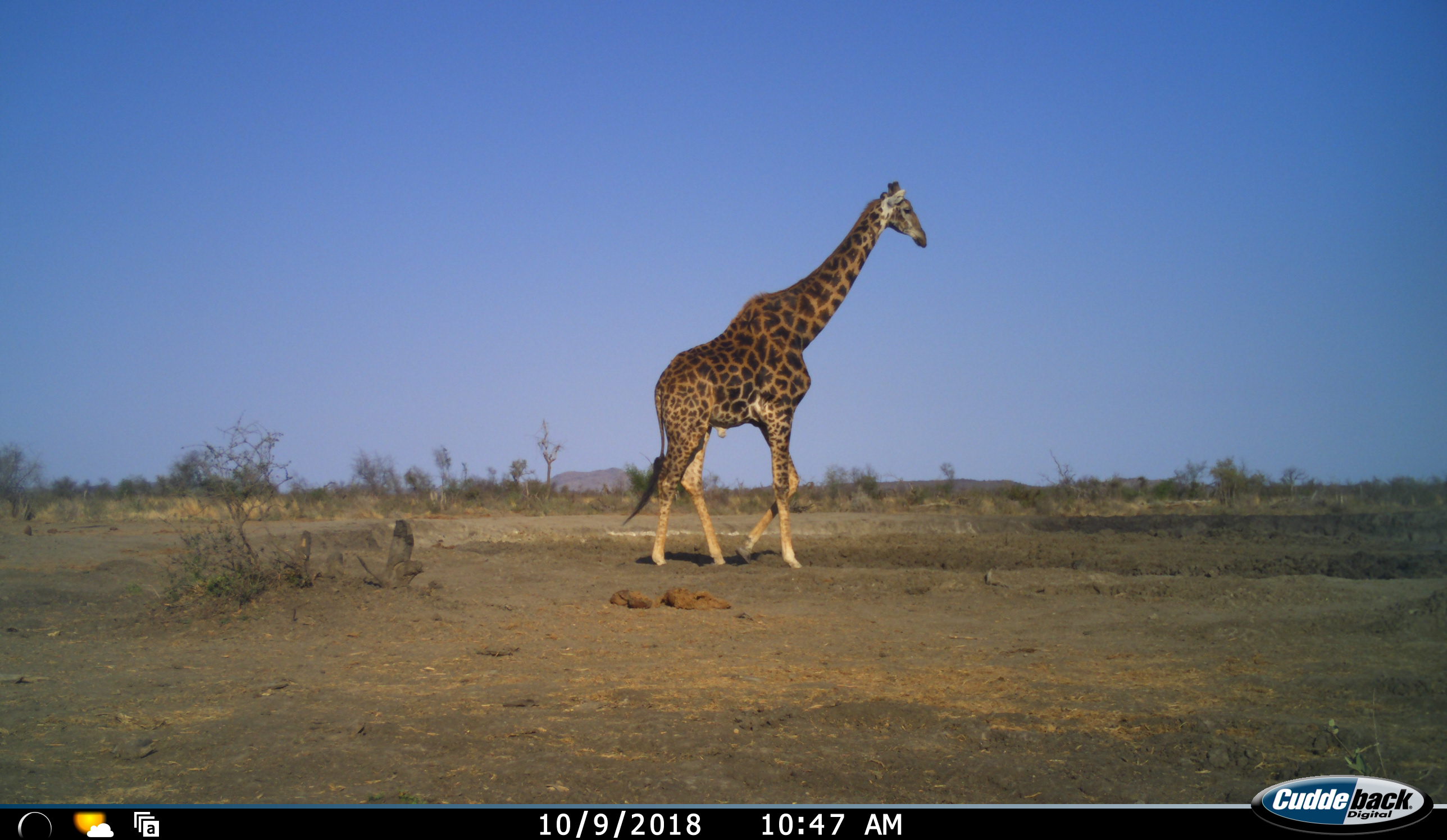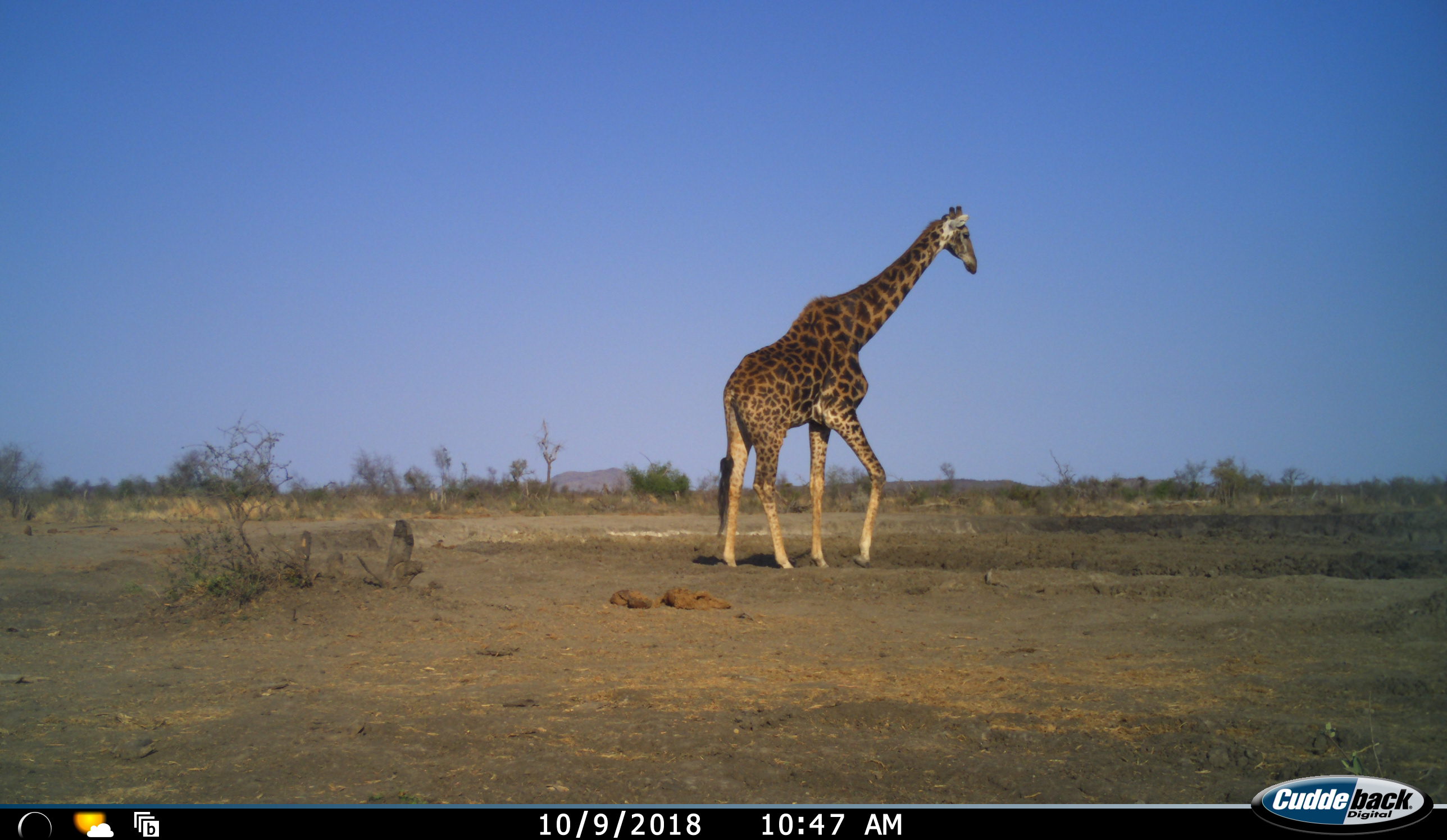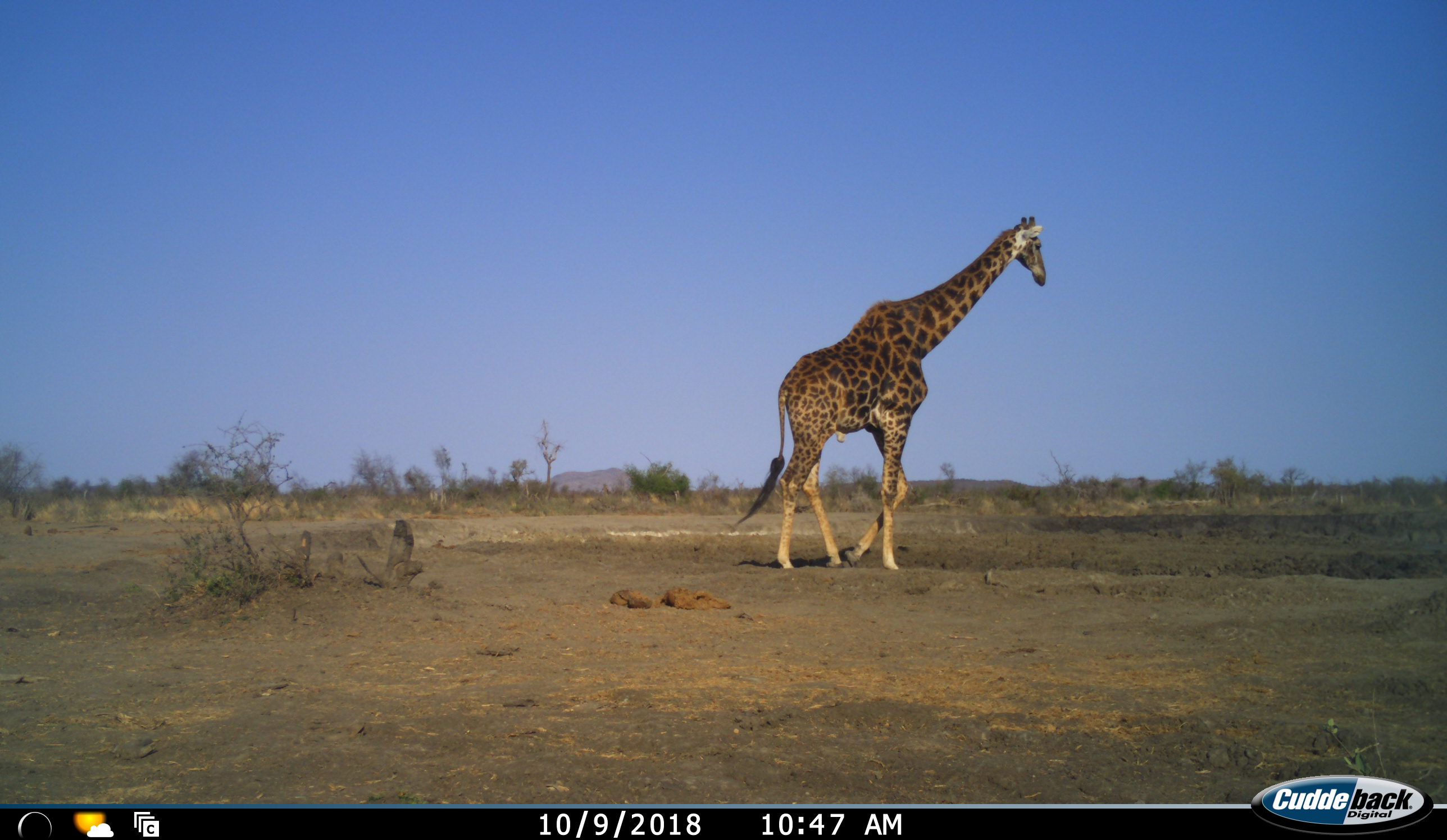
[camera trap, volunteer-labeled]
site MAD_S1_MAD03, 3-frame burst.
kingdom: Animalia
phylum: Chordata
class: Mammalia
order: Artiodactyla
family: Giraffidae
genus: Giraffa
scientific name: Giraffa camelopardalis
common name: giraffe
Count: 1.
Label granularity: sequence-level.